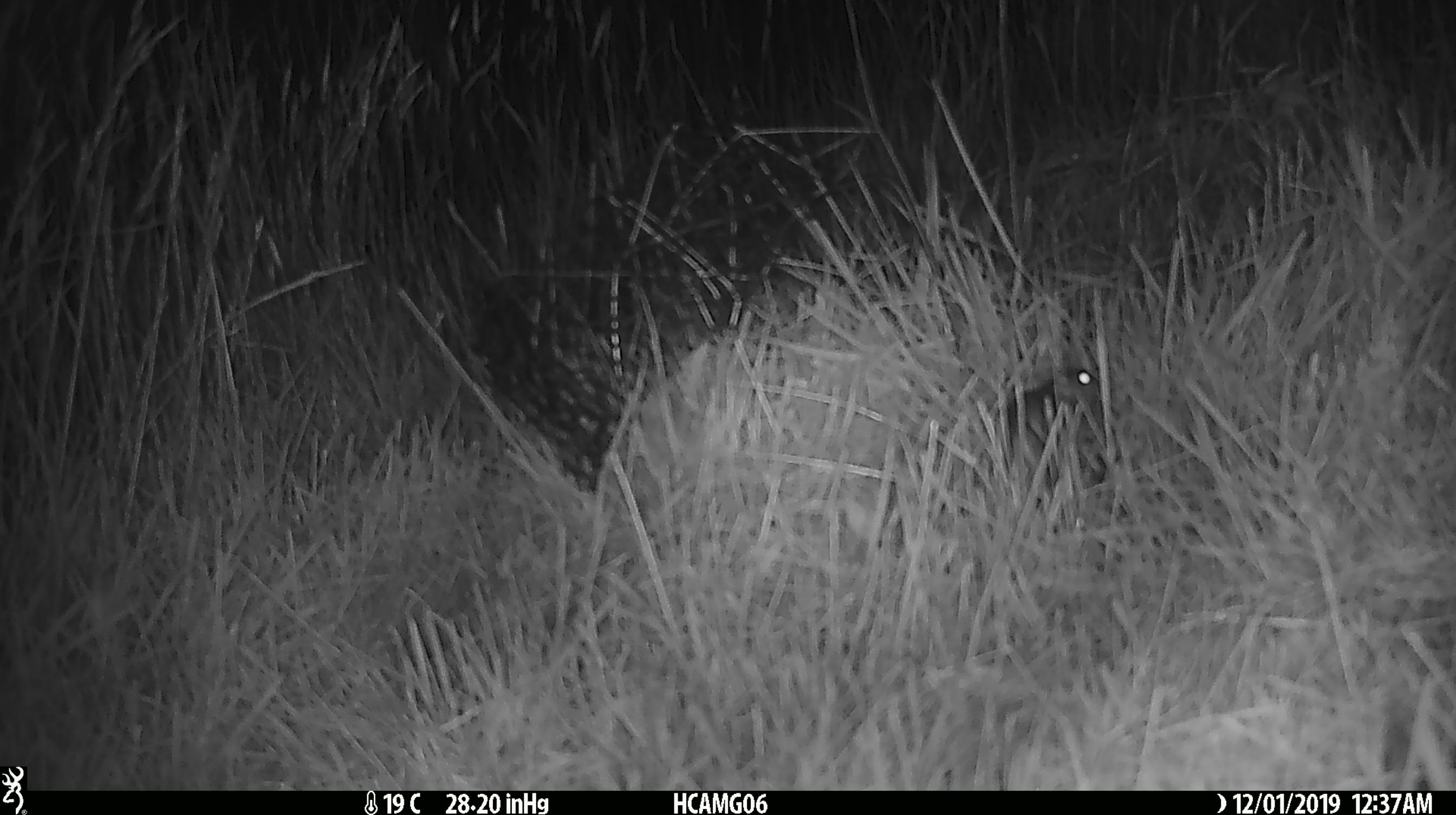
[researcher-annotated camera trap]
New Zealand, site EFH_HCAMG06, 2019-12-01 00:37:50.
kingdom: Animalia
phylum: Chordata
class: Mammalia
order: Rodentia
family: Muridae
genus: Mus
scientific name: Mus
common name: mouse